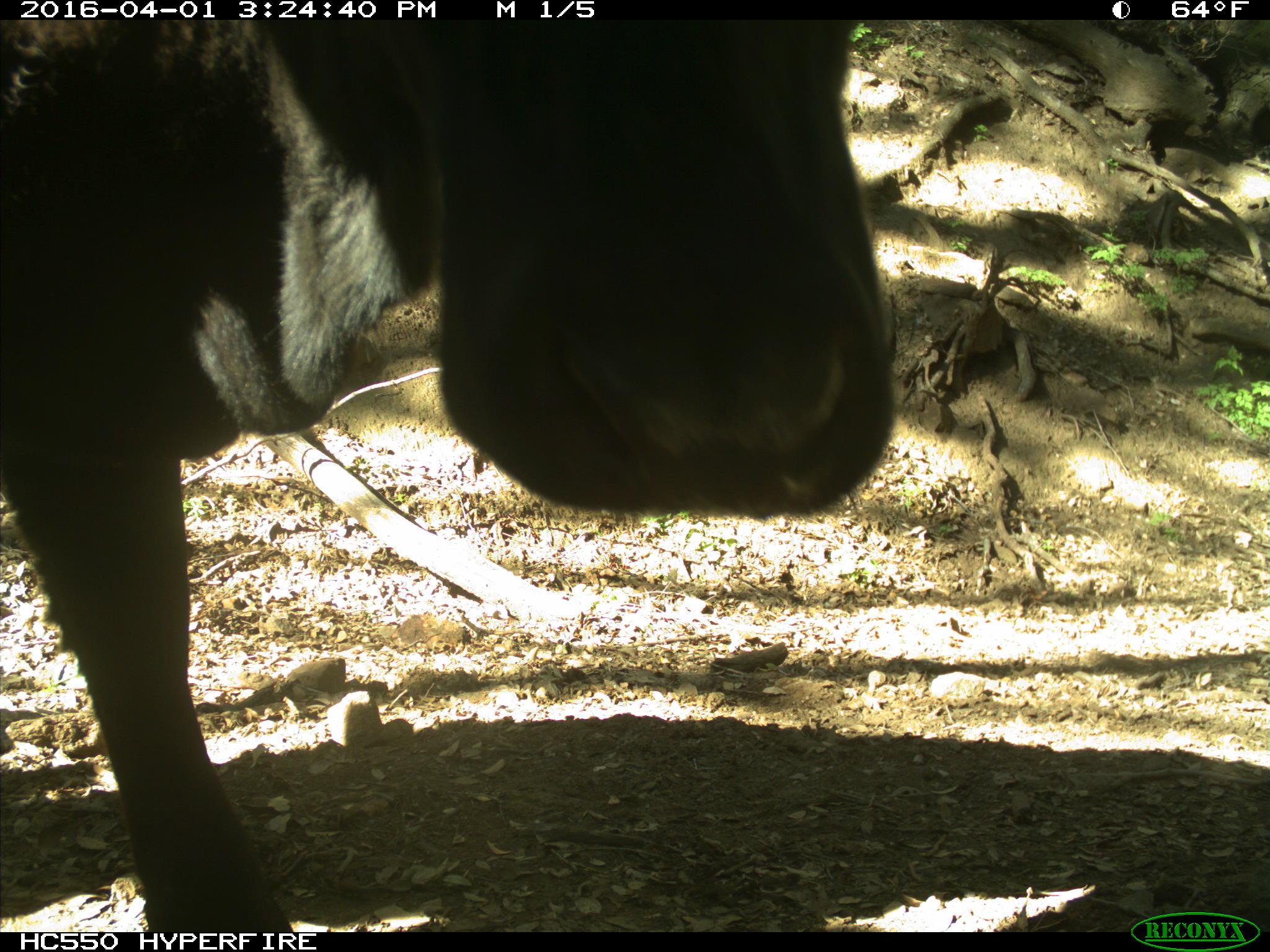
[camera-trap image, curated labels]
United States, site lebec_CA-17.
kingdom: Animalia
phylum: Chordata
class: Mammalia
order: Artiodactyla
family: Bovidae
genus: Bos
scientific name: Bos taurus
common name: domestic cow